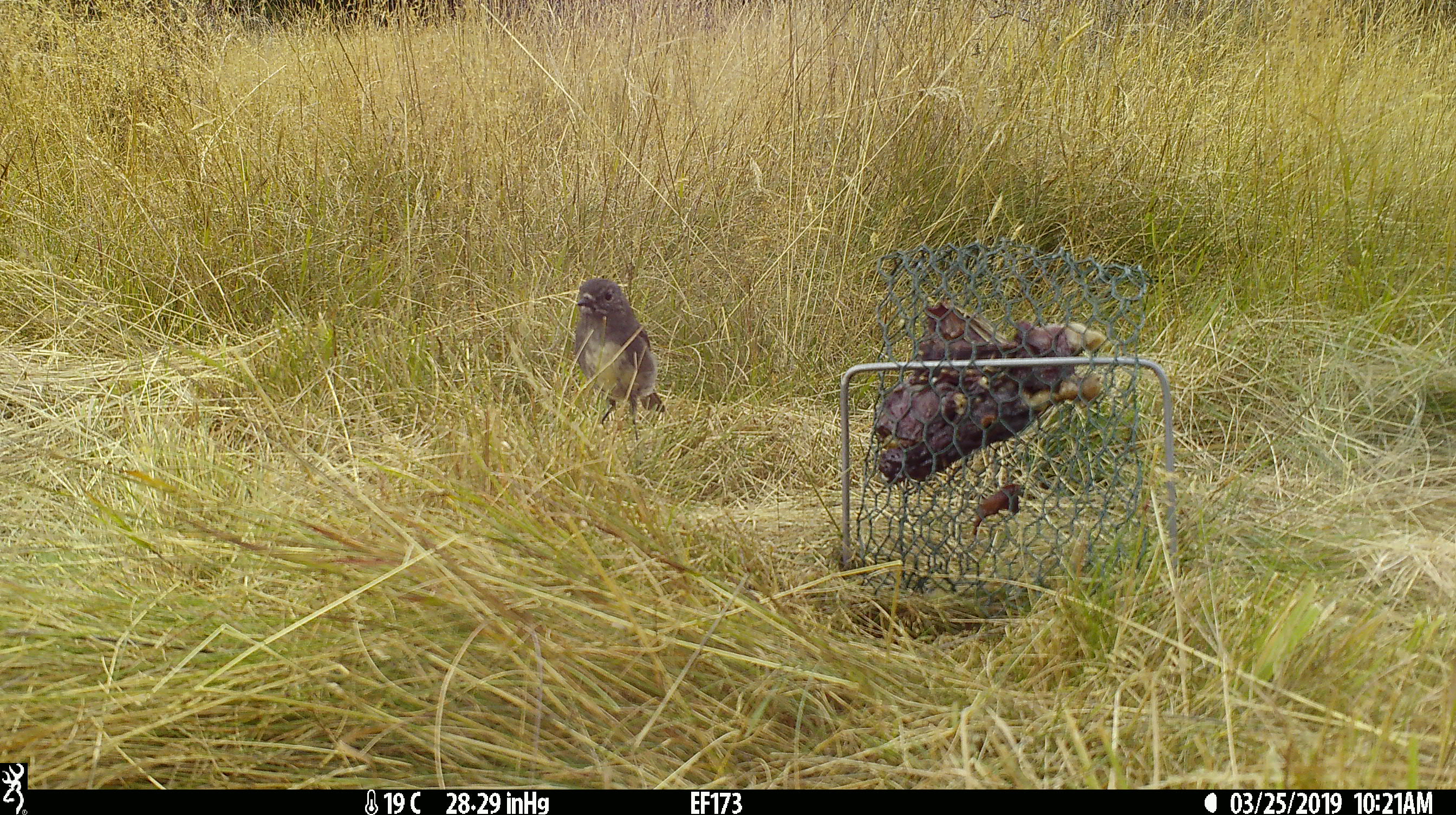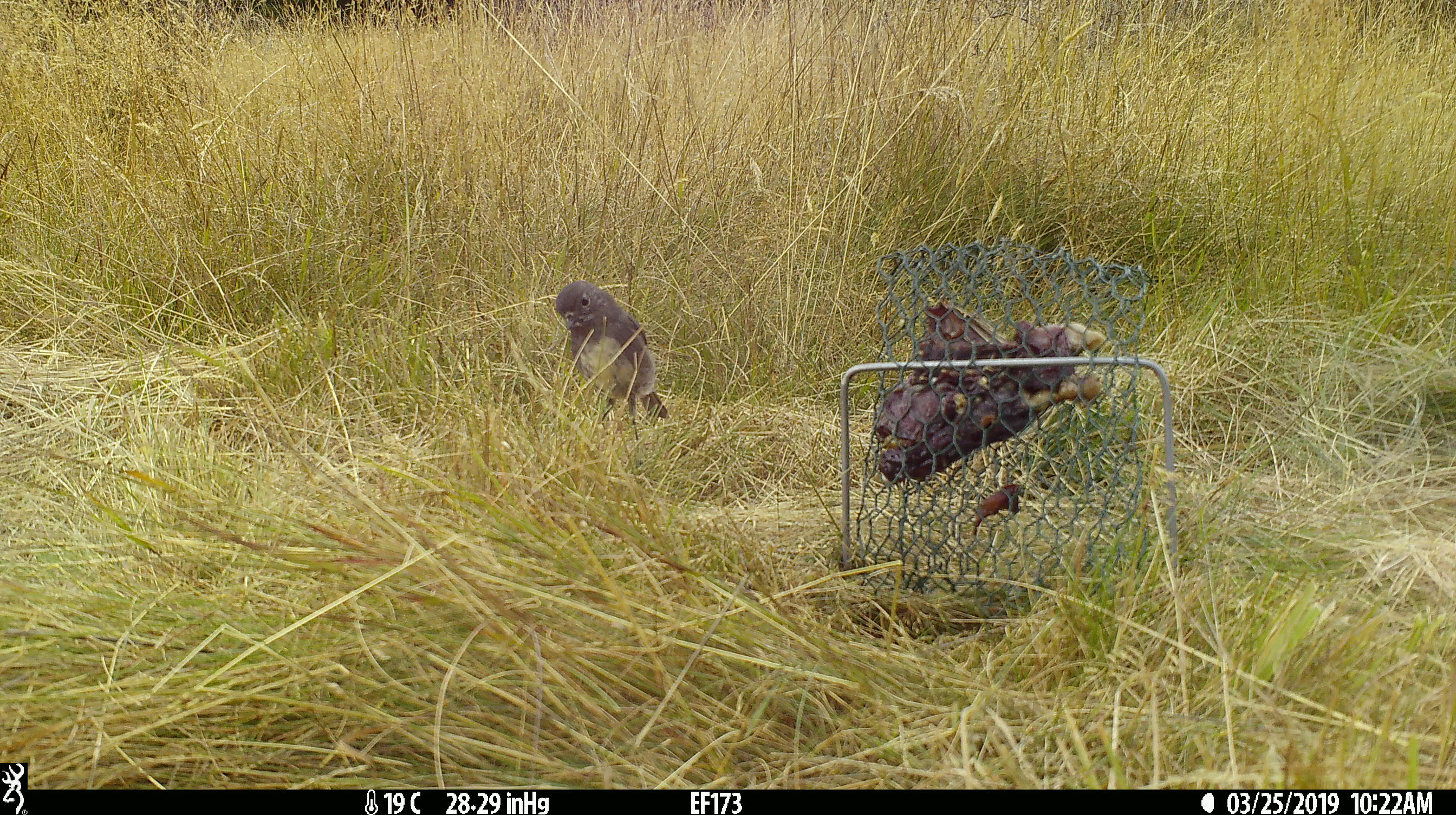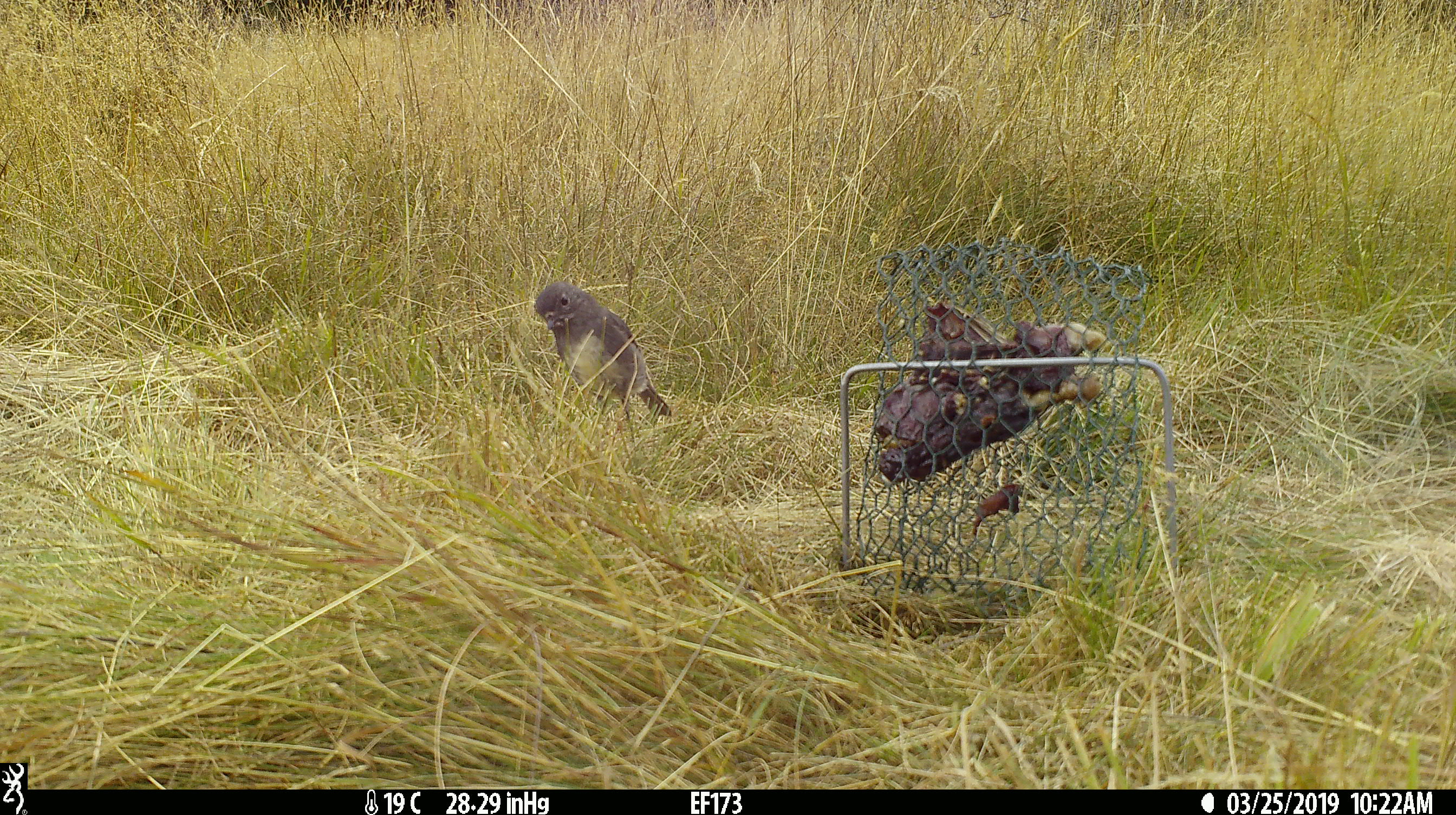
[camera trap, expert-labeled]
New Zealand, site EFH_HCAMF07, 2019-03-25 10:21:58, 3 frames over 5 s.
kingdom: Animalia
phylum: Chordata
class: Aves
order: Passeriformes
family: Petroicidae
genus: Petroica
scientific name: Petroica australis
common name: new zealand robin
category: robin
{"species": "robin (new zealand robin) (Petroica australis)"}